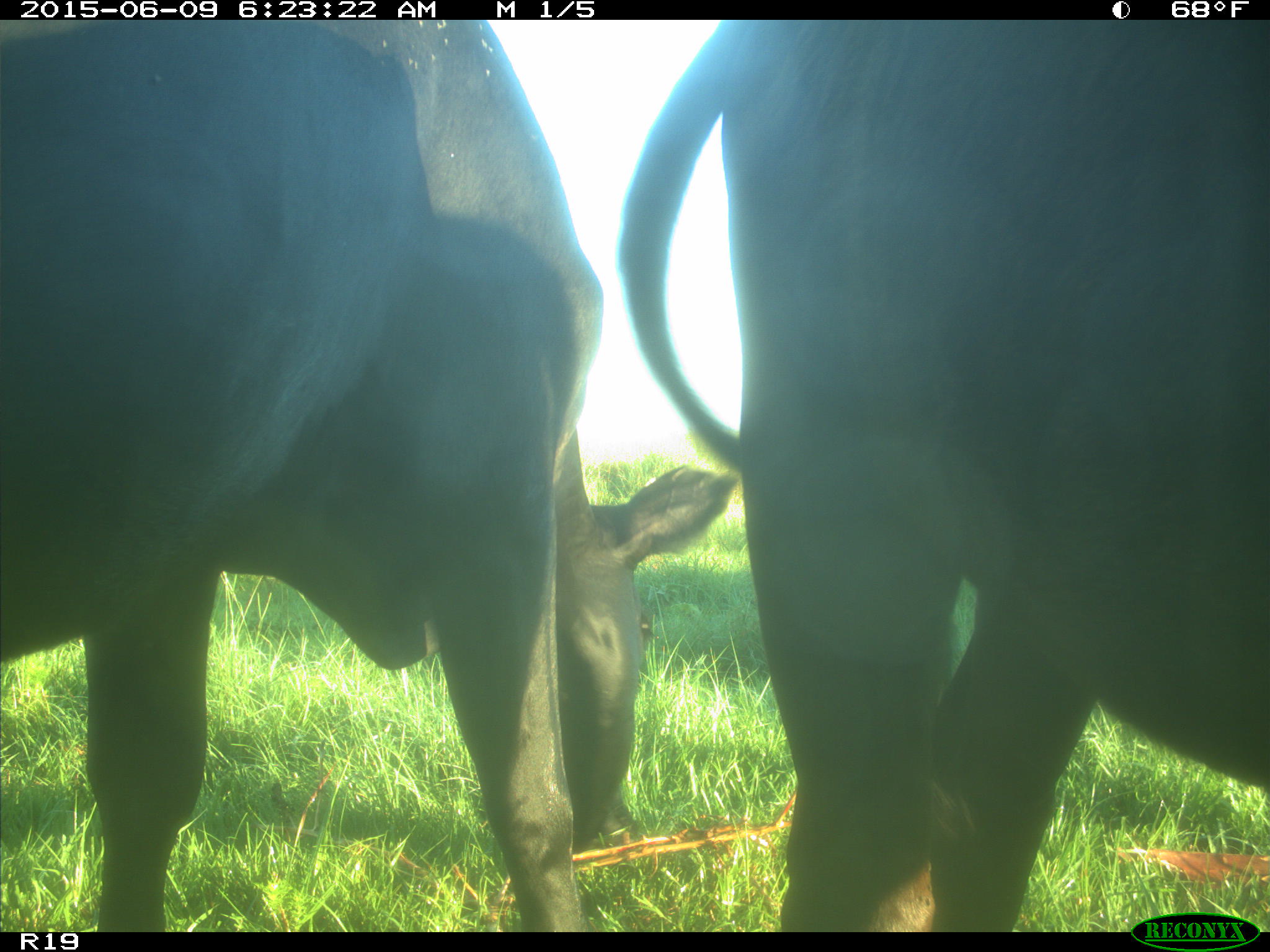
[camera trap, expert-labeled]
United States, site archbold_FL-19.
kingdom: Animalia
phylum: Chordata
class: Mammalia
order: Artiodactyla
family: Bovidae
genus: Bos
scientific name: Bos taurus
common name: domestic cow